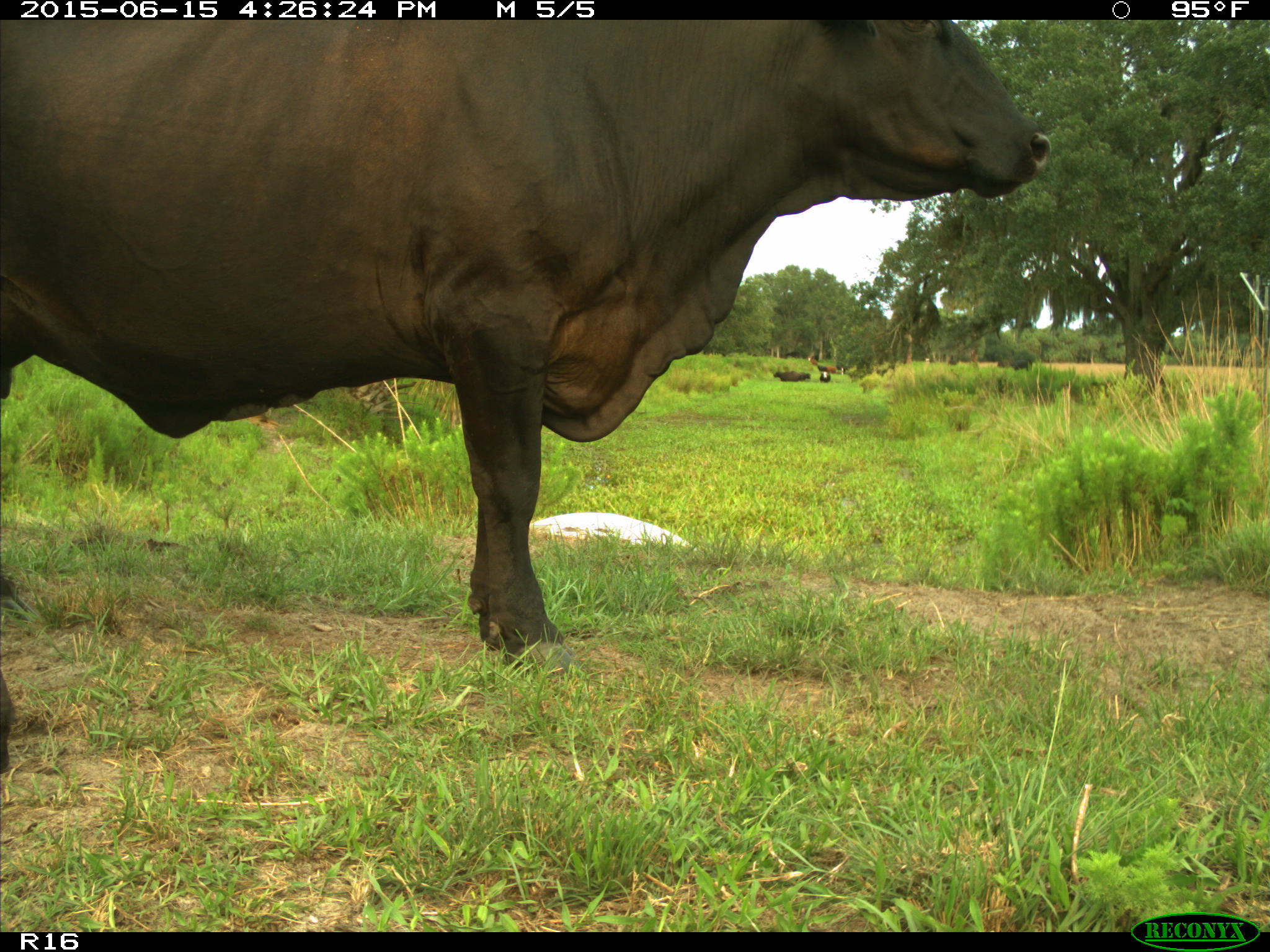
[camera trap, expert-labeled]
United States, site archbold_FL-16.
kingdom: Animalia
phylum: Chordata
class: Mammalia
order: Artiodactyla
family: Bovidae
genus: Bos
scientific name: Bos taurus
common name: domestic cow